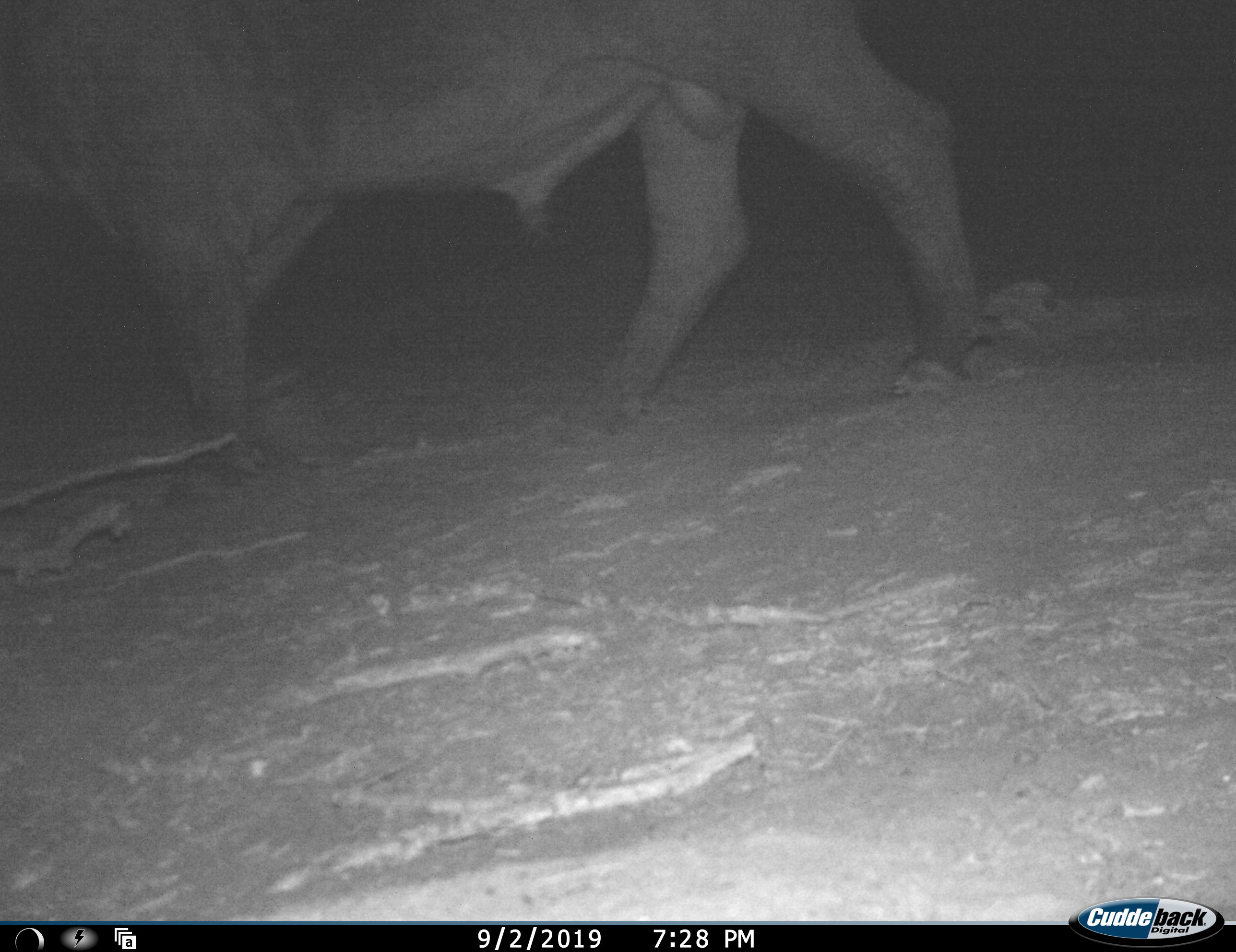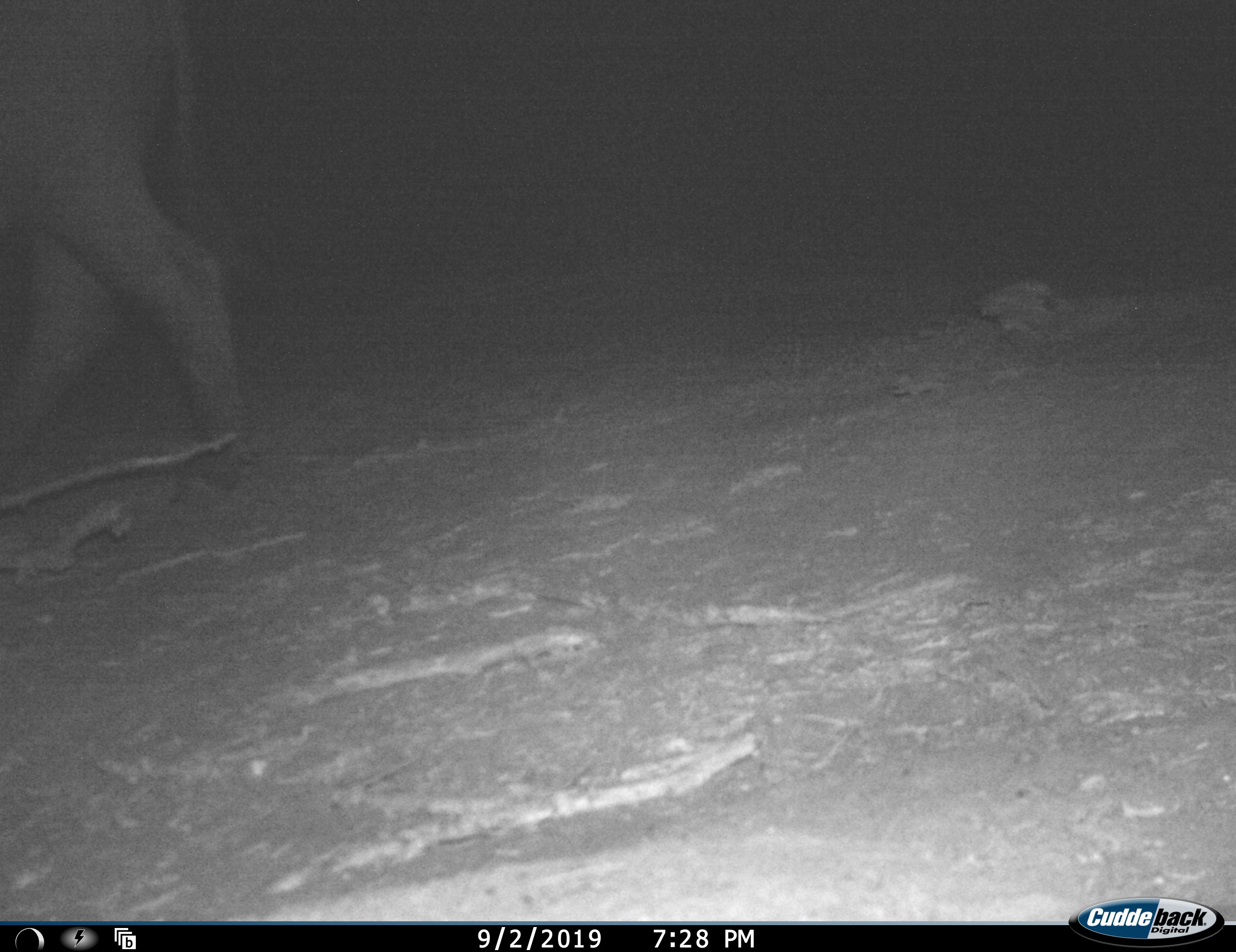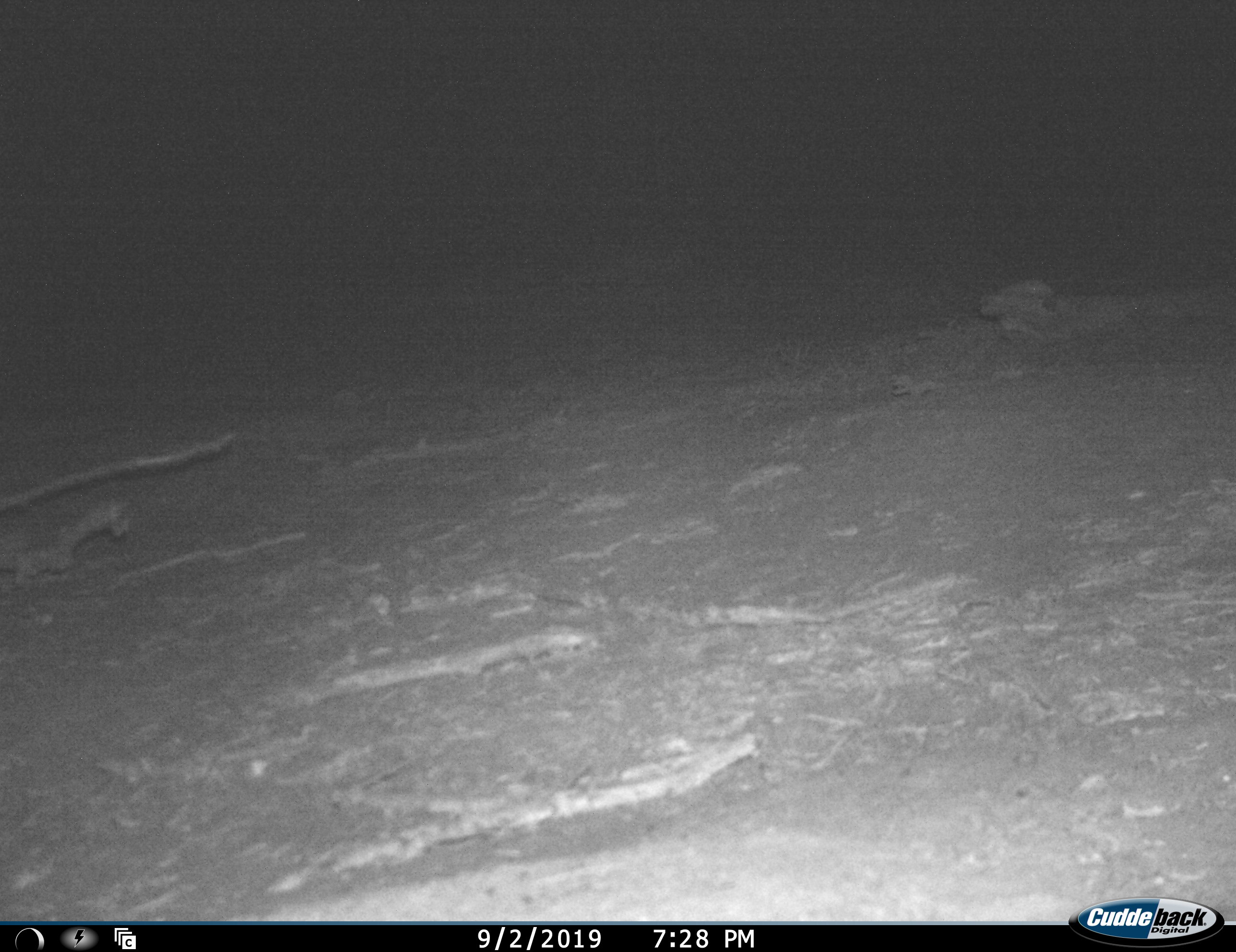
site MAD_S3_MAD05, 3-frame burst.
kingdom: Animalia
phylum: Chordata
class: Mammalia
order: Artiodactyla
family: Bovidae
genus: Syncerus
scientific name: Syncerus caffer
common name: african buffalo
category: buffalo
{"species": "buffalo (african buffalo) (Syncerus caffer)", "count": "1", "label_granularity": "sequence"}